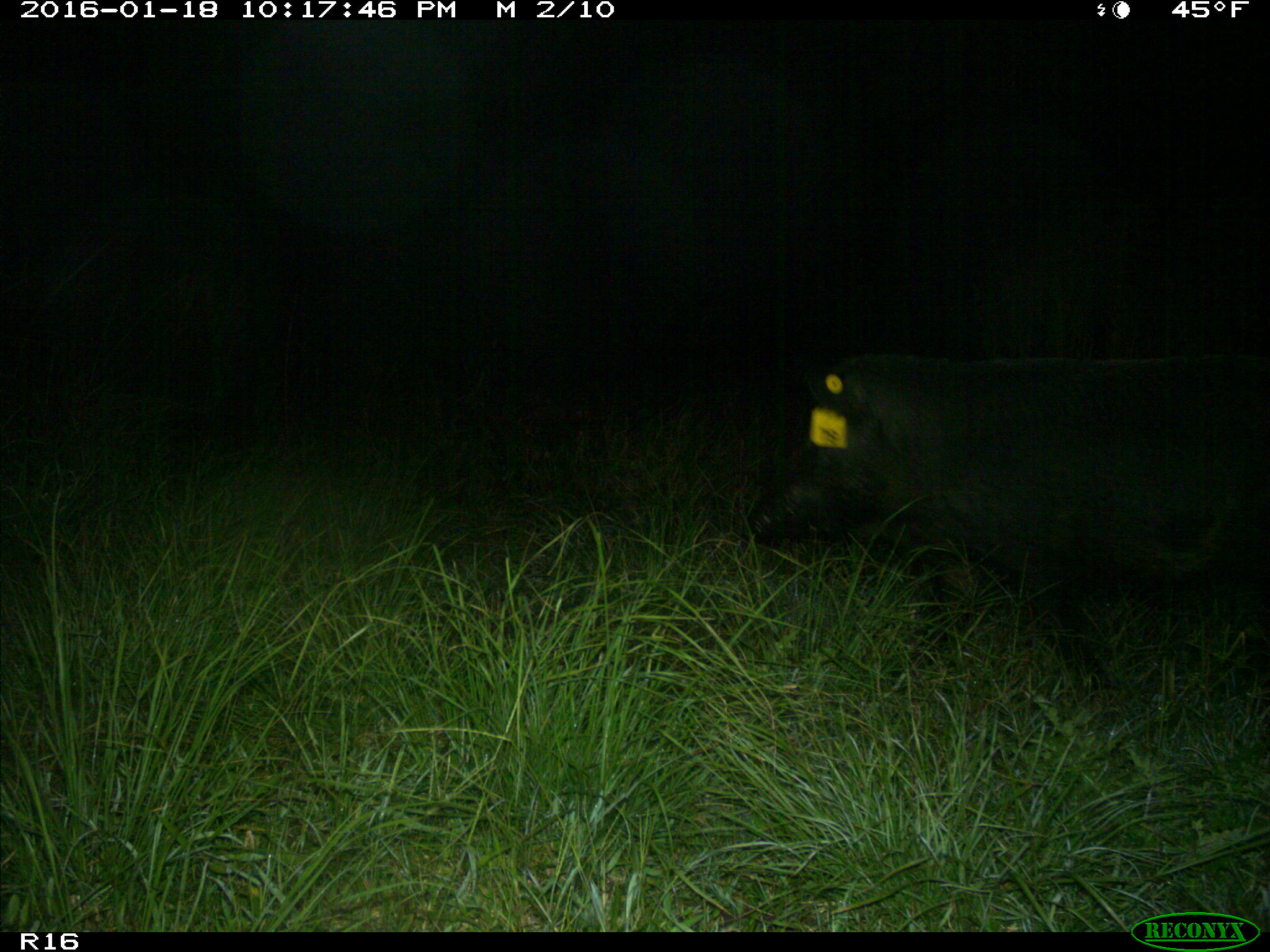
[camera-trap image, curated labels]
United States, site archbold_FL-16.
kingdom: Animalia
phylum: Chordata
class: Mammalia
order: Artiodactyla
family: Suidae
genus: Sus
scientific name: Sus scrofa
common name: wild boar